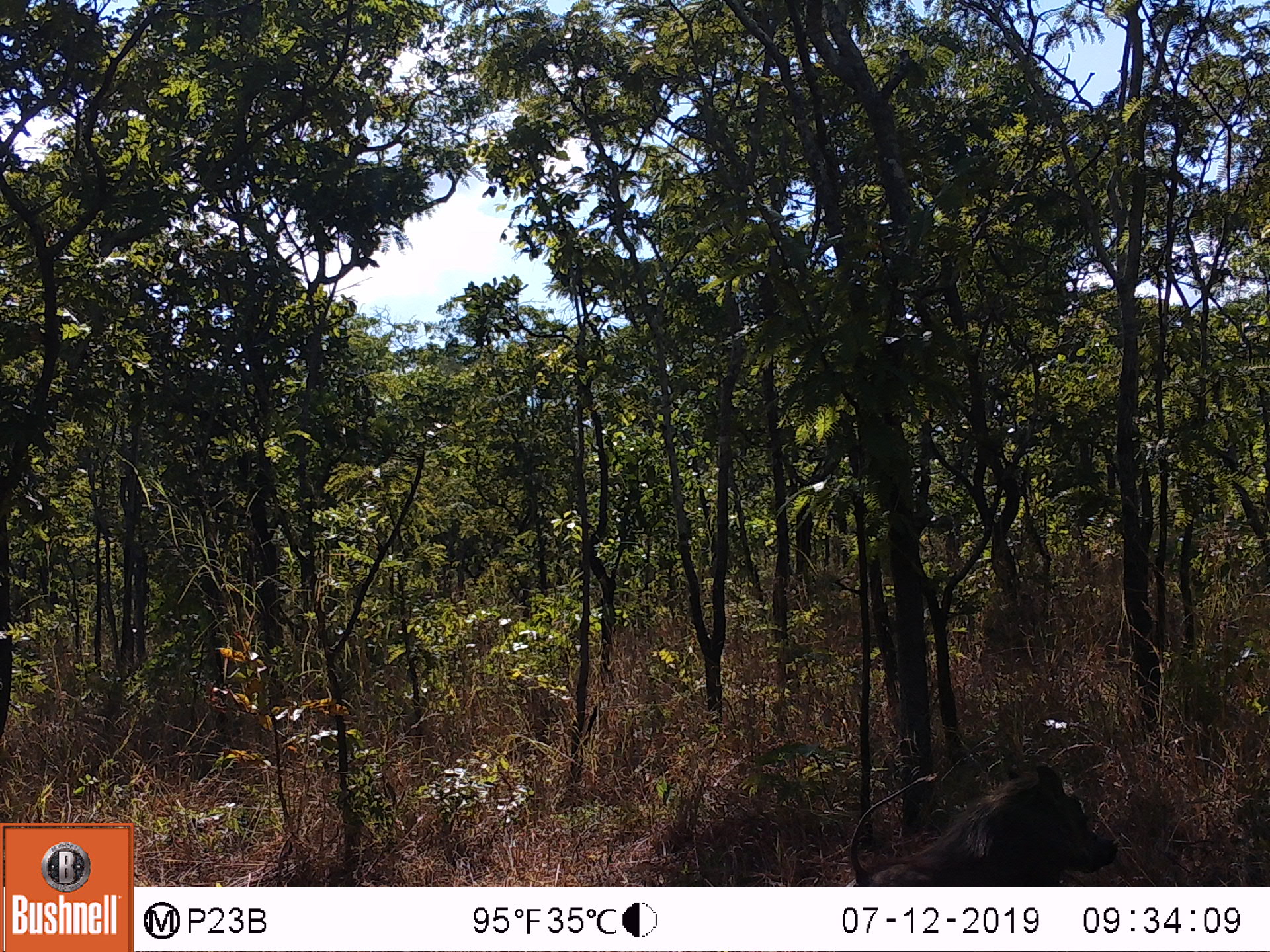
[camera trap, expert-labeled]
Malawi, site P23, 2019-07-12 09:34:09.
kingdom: Animalia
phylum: Chordata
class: Mammalia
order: Artiodactyla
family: Suidae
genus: Phacochoerus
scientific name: Phacochoerus africanus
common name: common warthog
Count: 1.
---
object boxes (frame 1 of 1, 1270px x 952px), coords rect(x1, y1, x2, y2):
common warthog: rect(838, 759, 1121, 882)